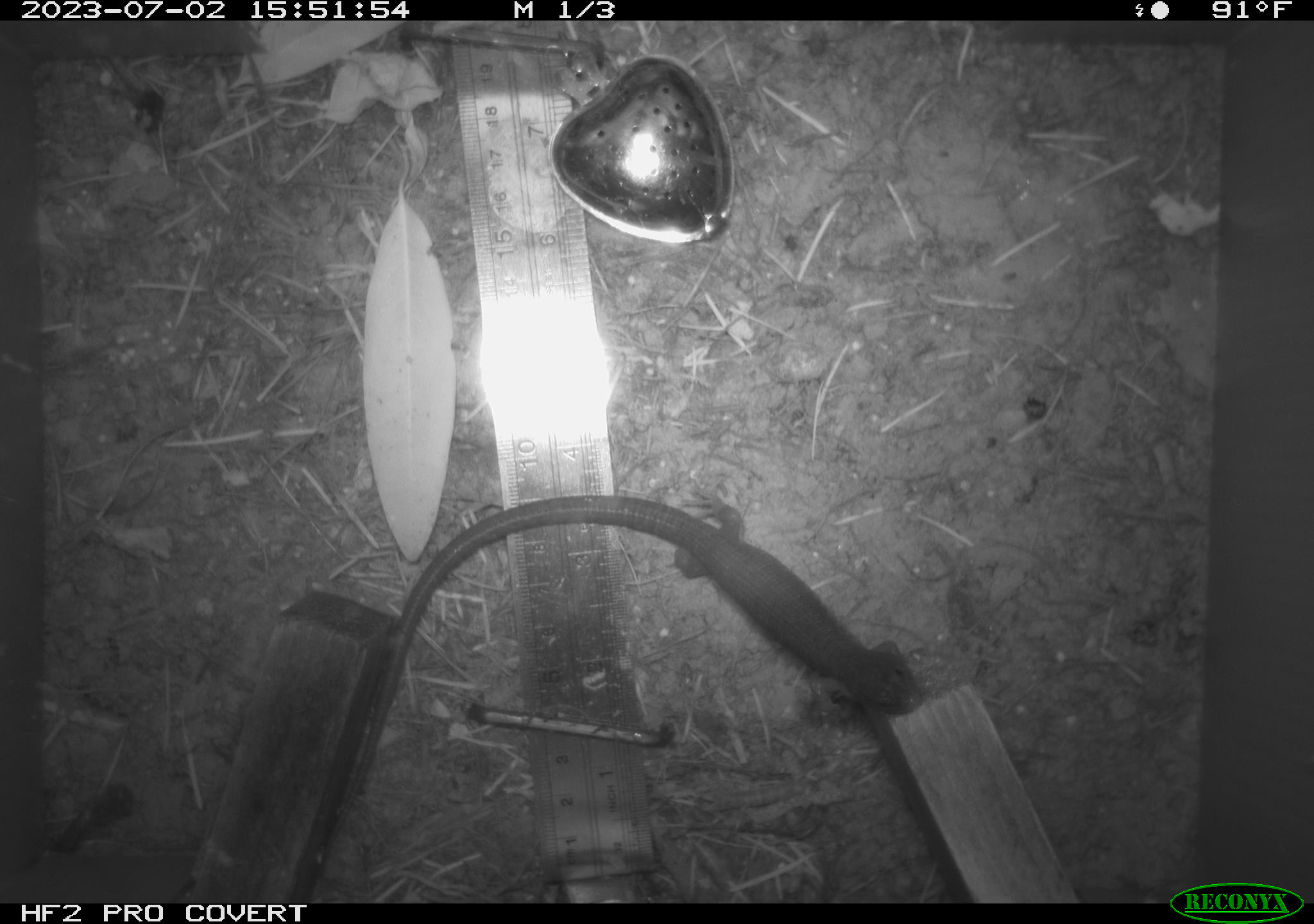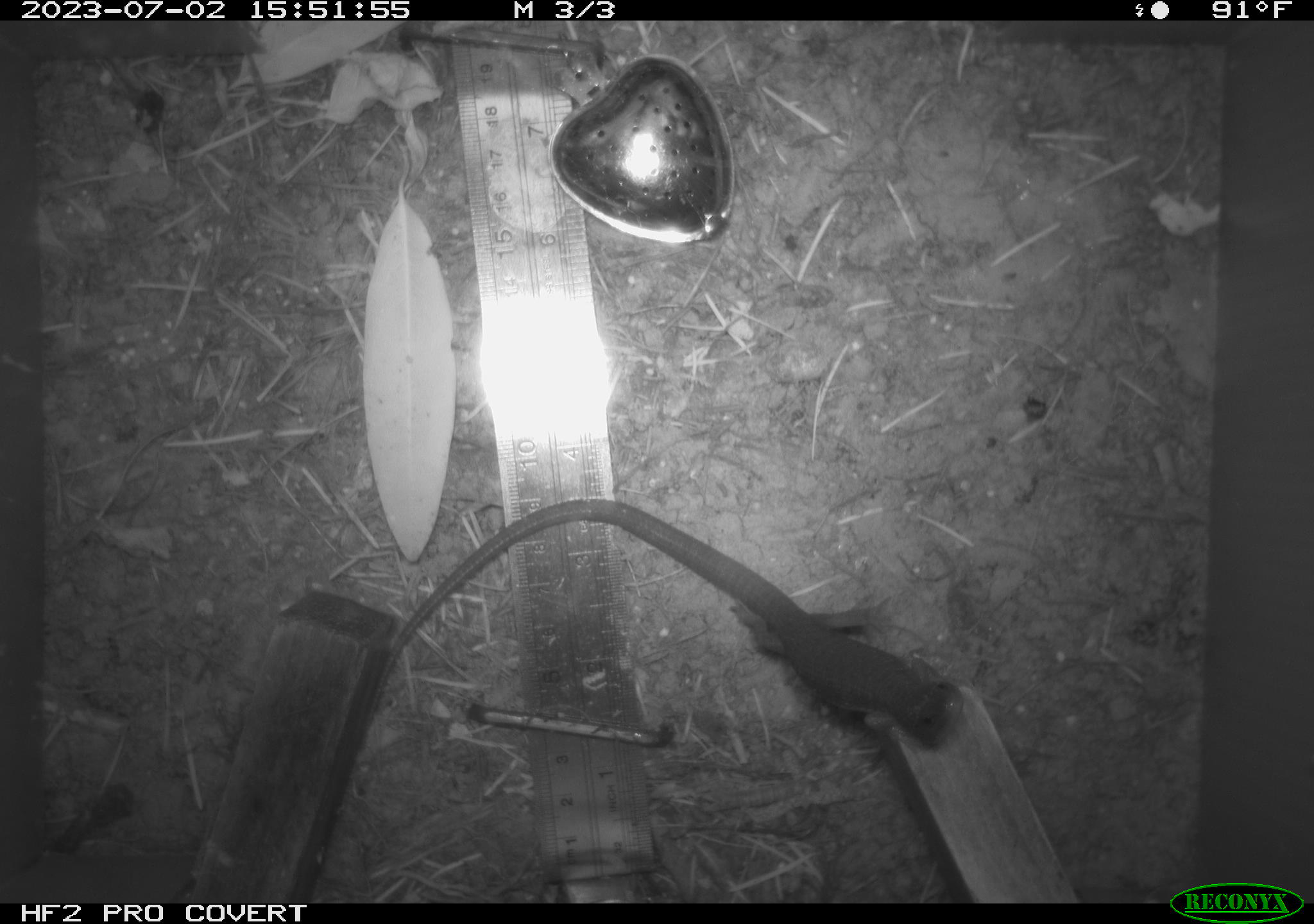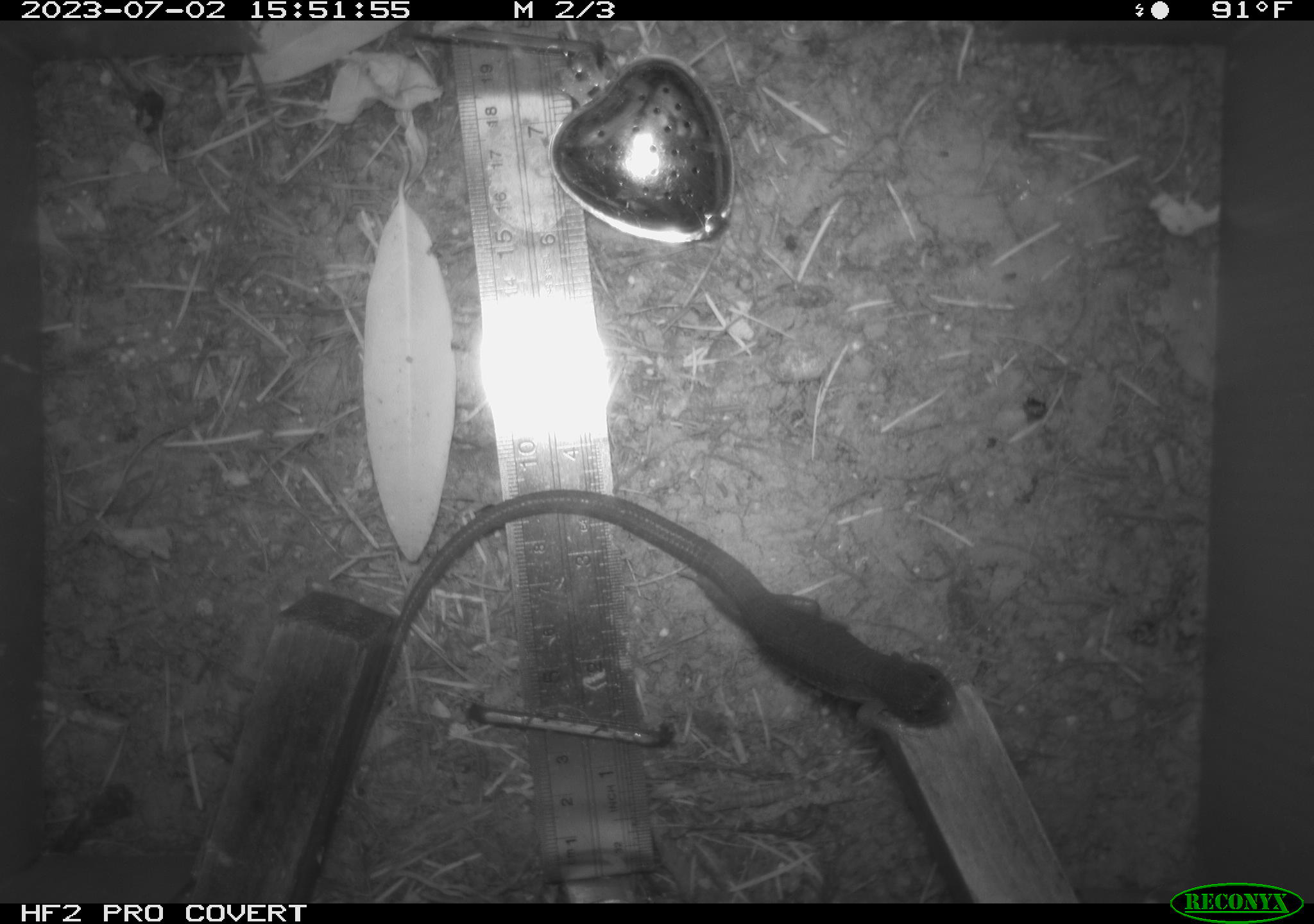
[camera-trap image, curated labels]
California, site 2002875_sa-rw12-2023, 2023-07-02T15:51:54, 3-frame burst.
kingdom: Animalia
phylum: Chordata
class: Reptilia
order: Squamata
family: Anguidae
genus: Elgaria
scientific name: Elgaria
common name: alligator lizards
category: elgaria species